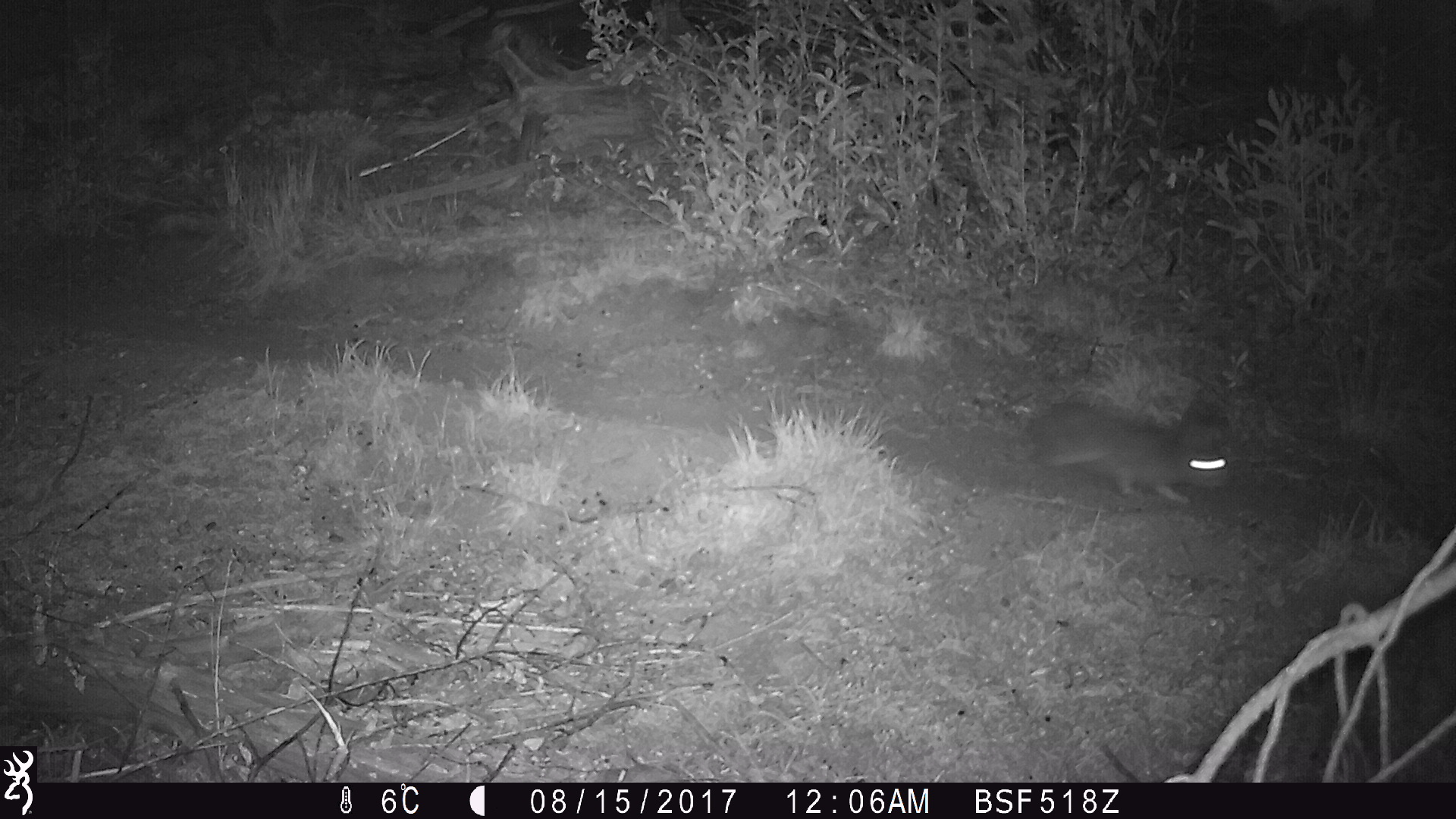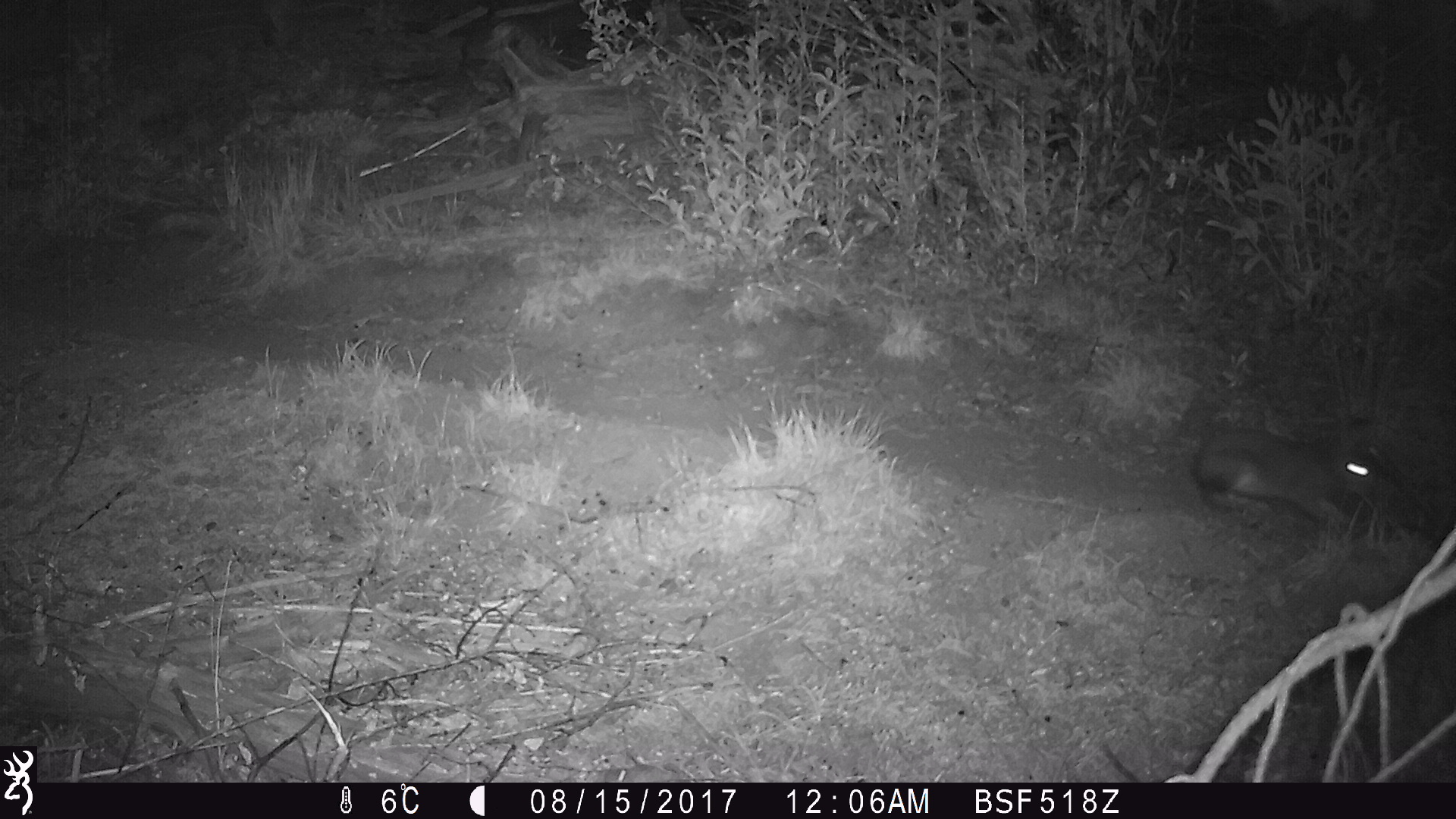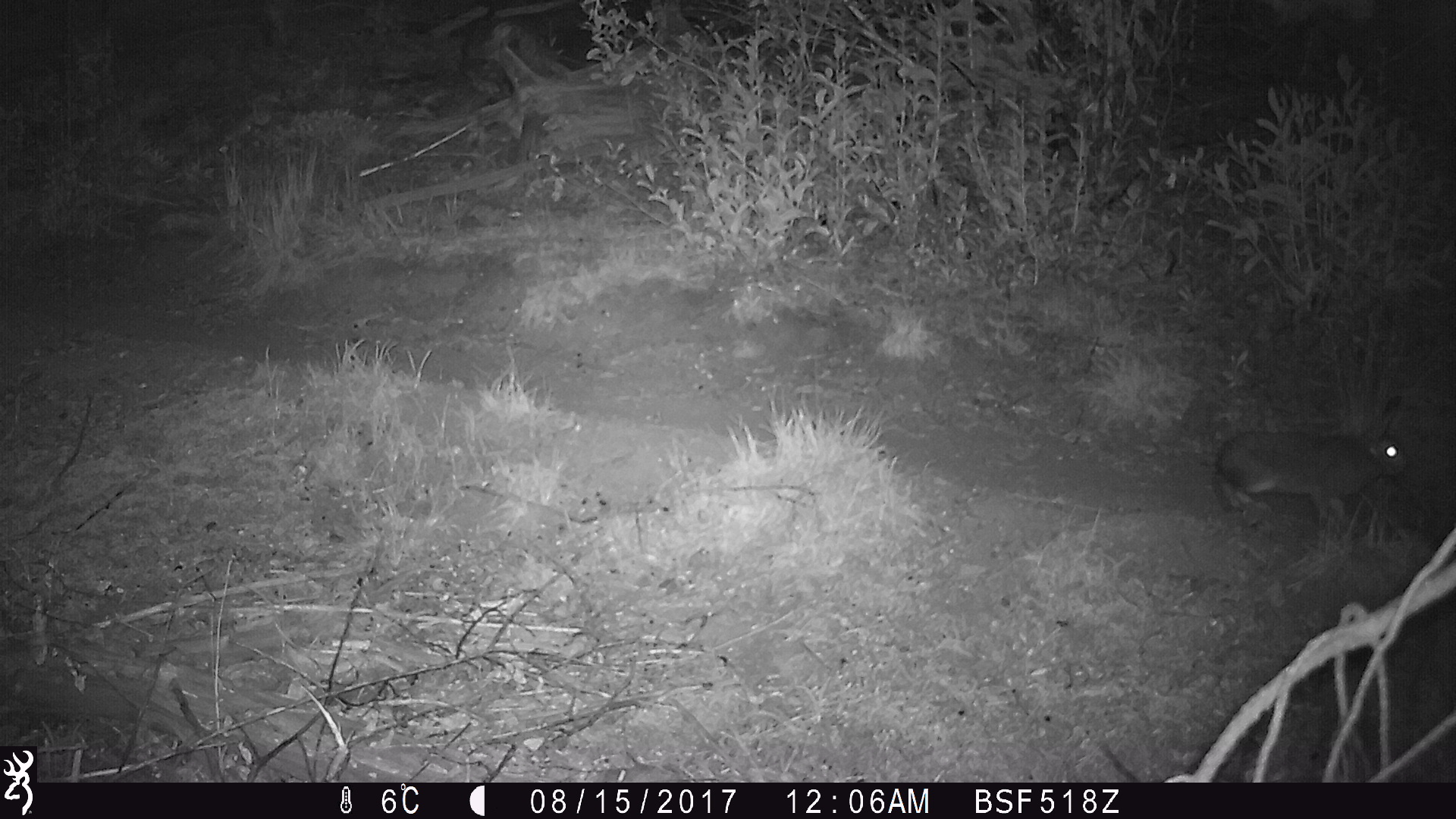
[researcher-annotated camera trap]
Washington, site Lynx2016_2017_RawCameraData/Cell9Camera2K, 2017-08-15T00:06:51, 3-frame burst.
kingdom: Animalia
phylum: Chordata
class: Mammalia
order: Lagomorpha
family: Leporidae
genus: Lepus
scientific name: Lepus americanus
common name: snowshoe hare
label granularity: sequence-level